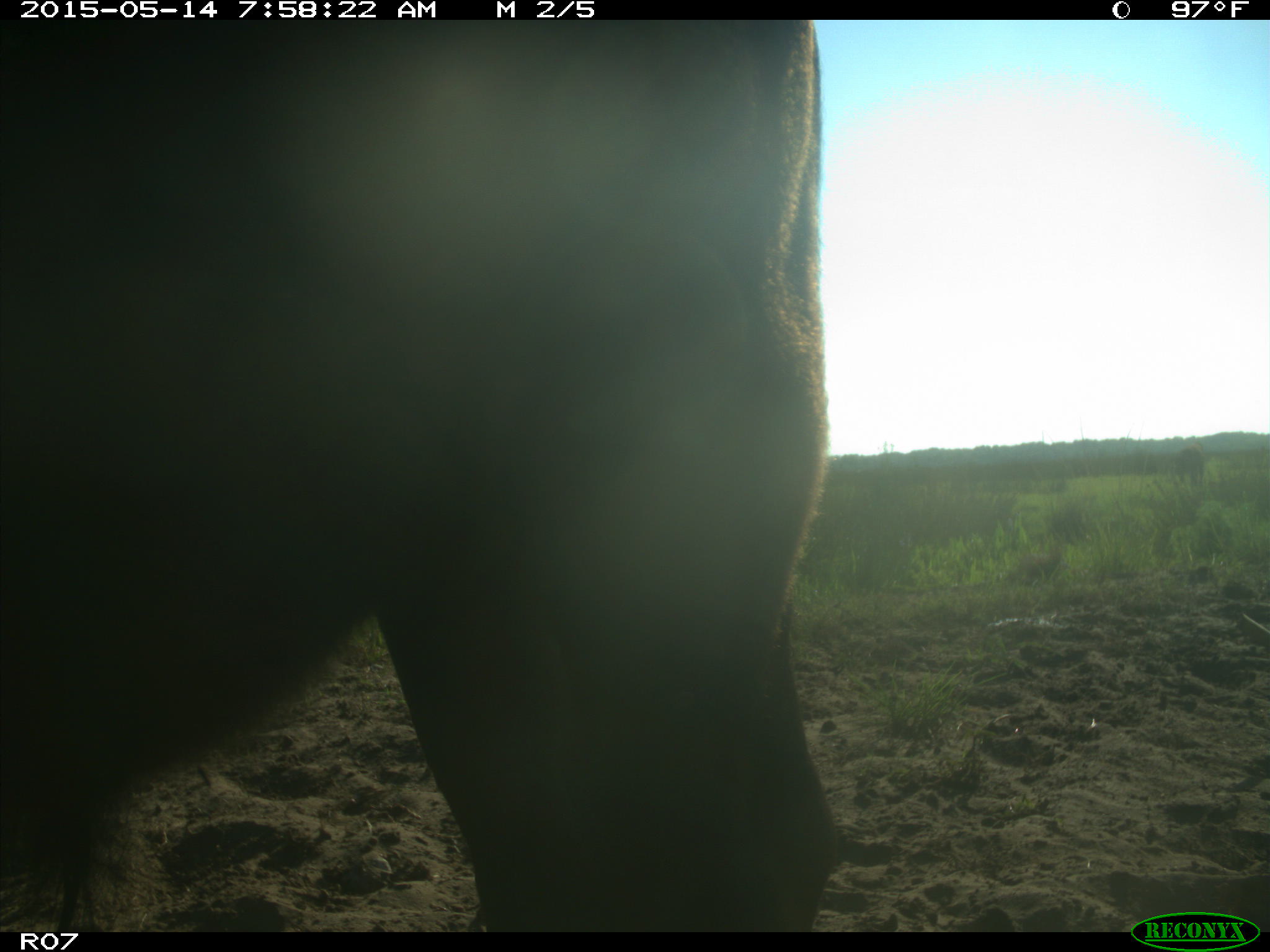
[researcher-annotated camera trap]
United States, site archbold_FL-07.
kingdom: Animalia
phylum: Chordata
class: Mammalia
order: Artiodactyla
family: Bovidae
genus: Bos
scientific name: Bos taurus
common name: domestic cow